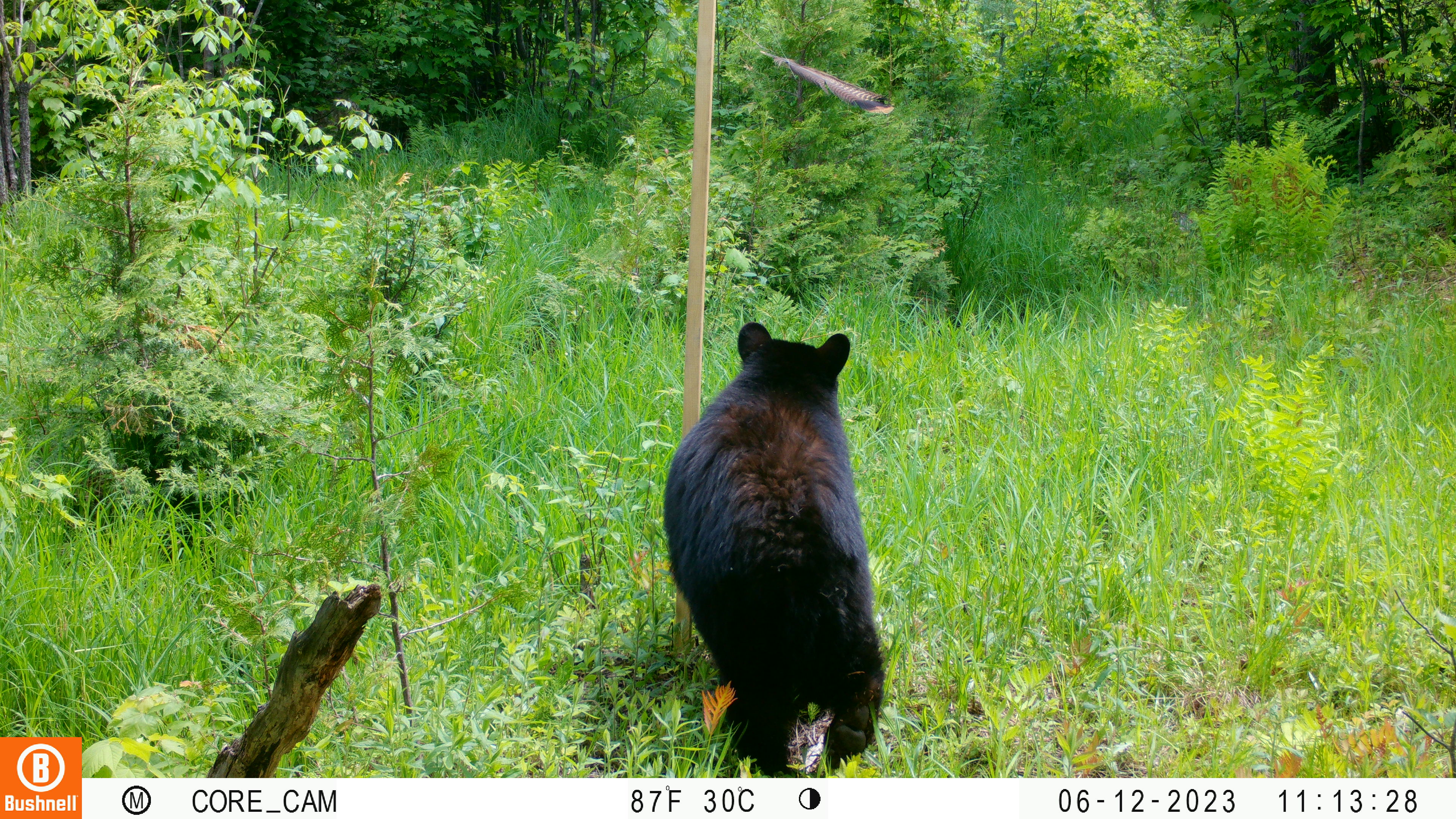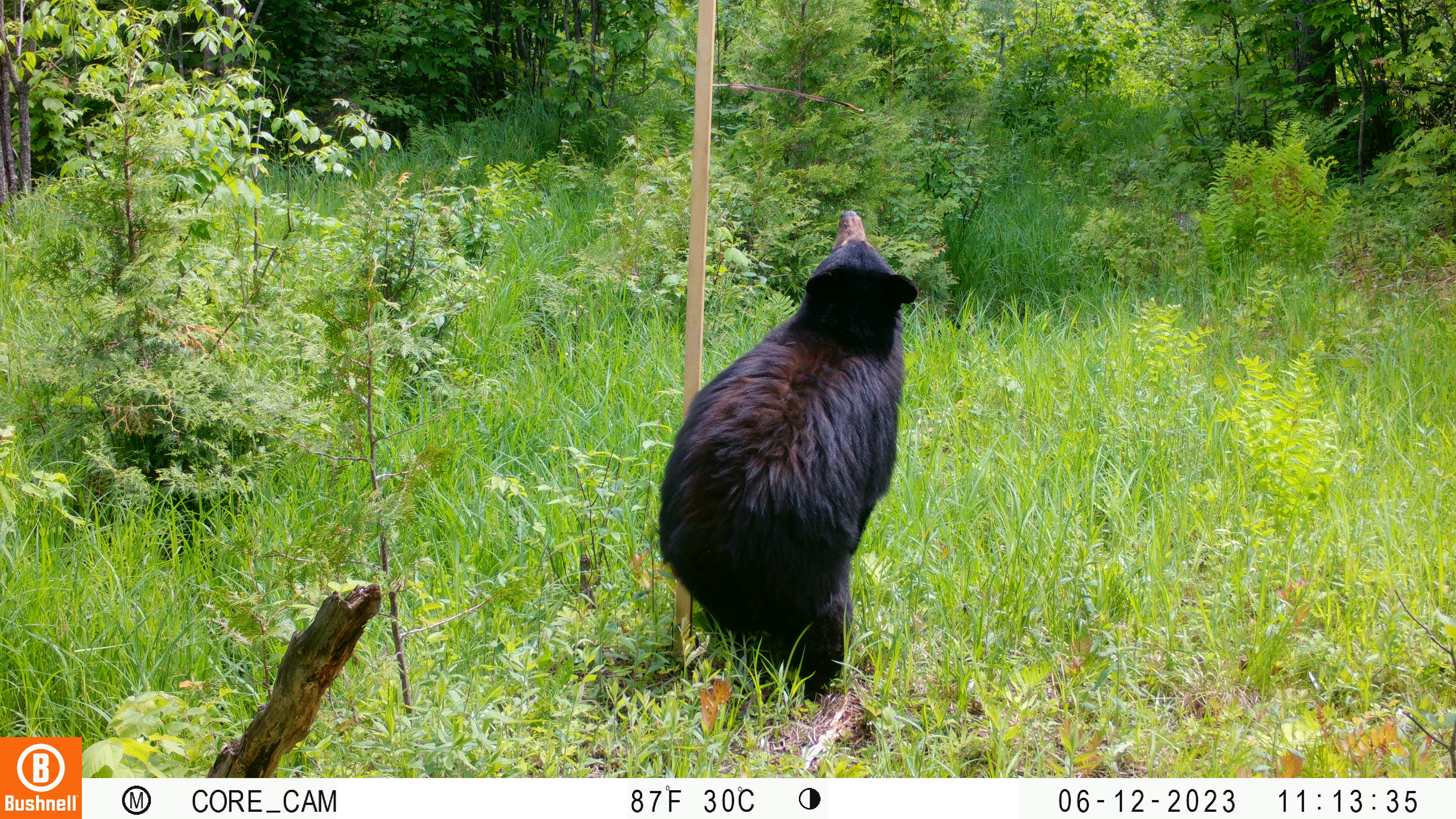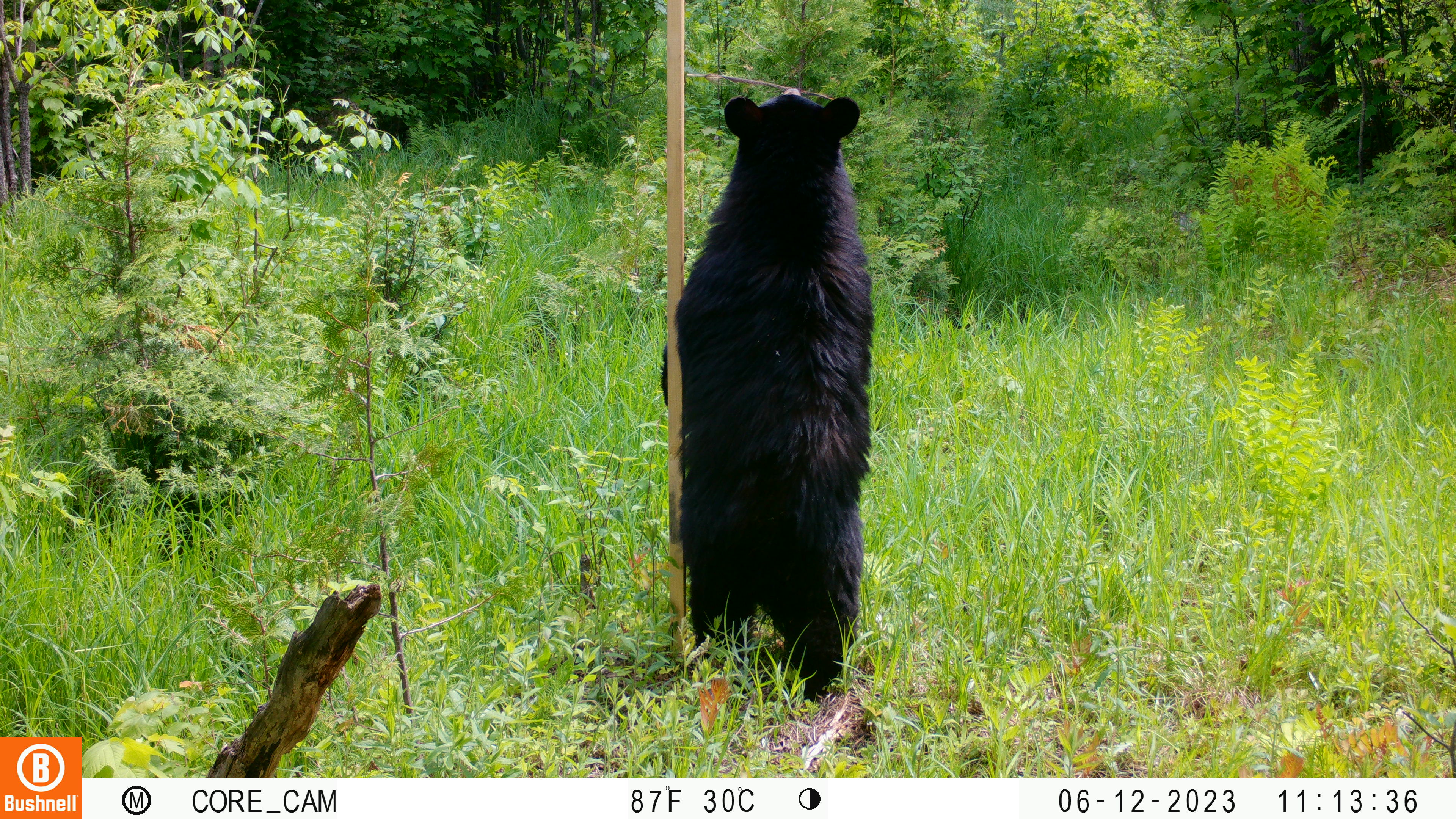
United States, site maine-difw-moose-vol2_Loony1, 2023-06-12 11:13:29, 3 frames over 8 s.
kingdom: Animalia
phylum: Chordata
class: Mammalia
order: Carnivora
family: Ursidae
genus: Ursus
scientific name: Ursus americanus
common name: black bear